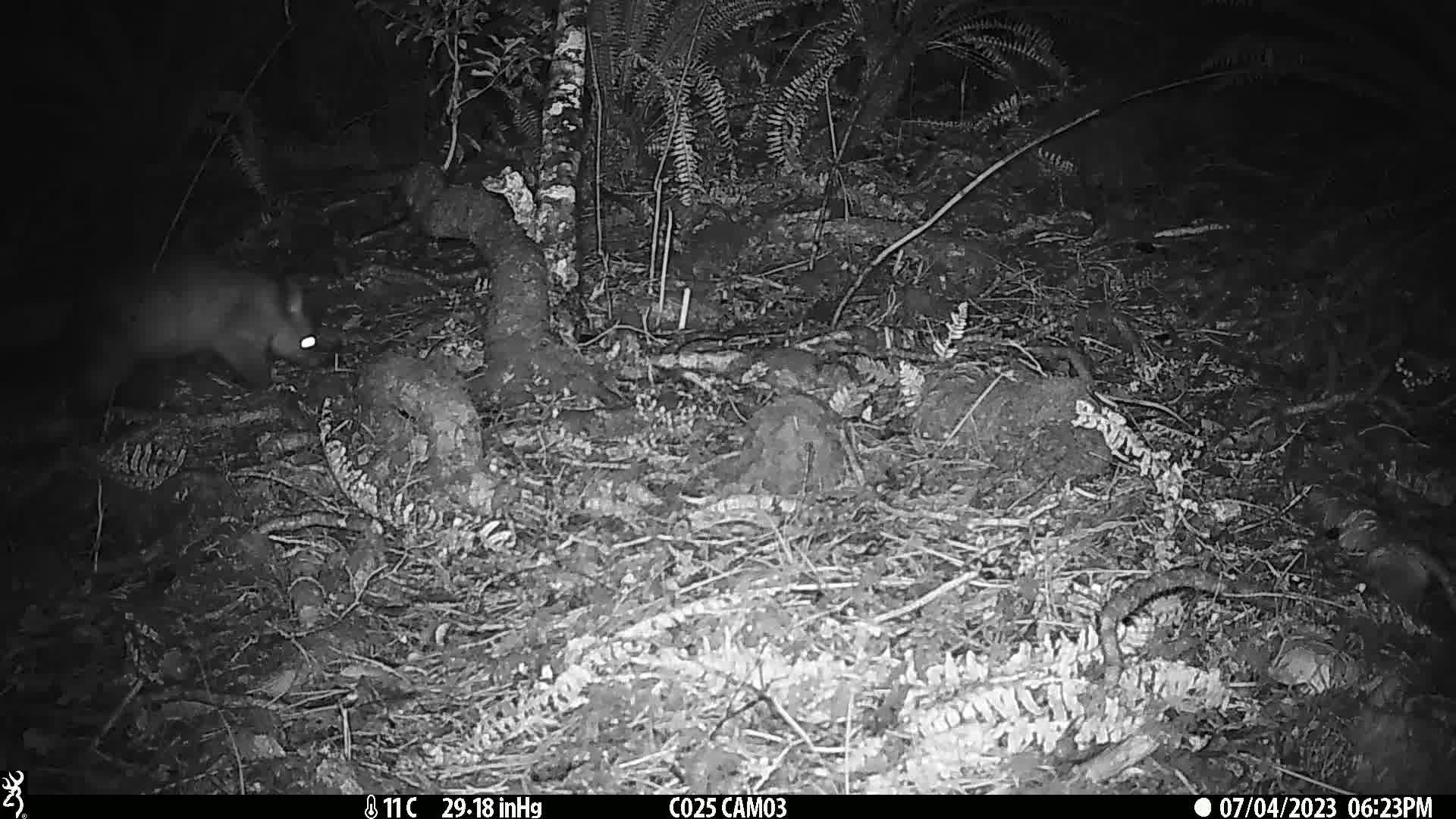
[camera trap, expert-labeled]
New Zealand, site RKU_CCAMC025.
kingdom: Animalia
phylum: Chordata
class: Mammalia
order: Diprotodontia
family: Phalangeridae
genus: Trichosurus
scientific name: Trichosurus vulpecula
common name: common brushtail possum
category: possum